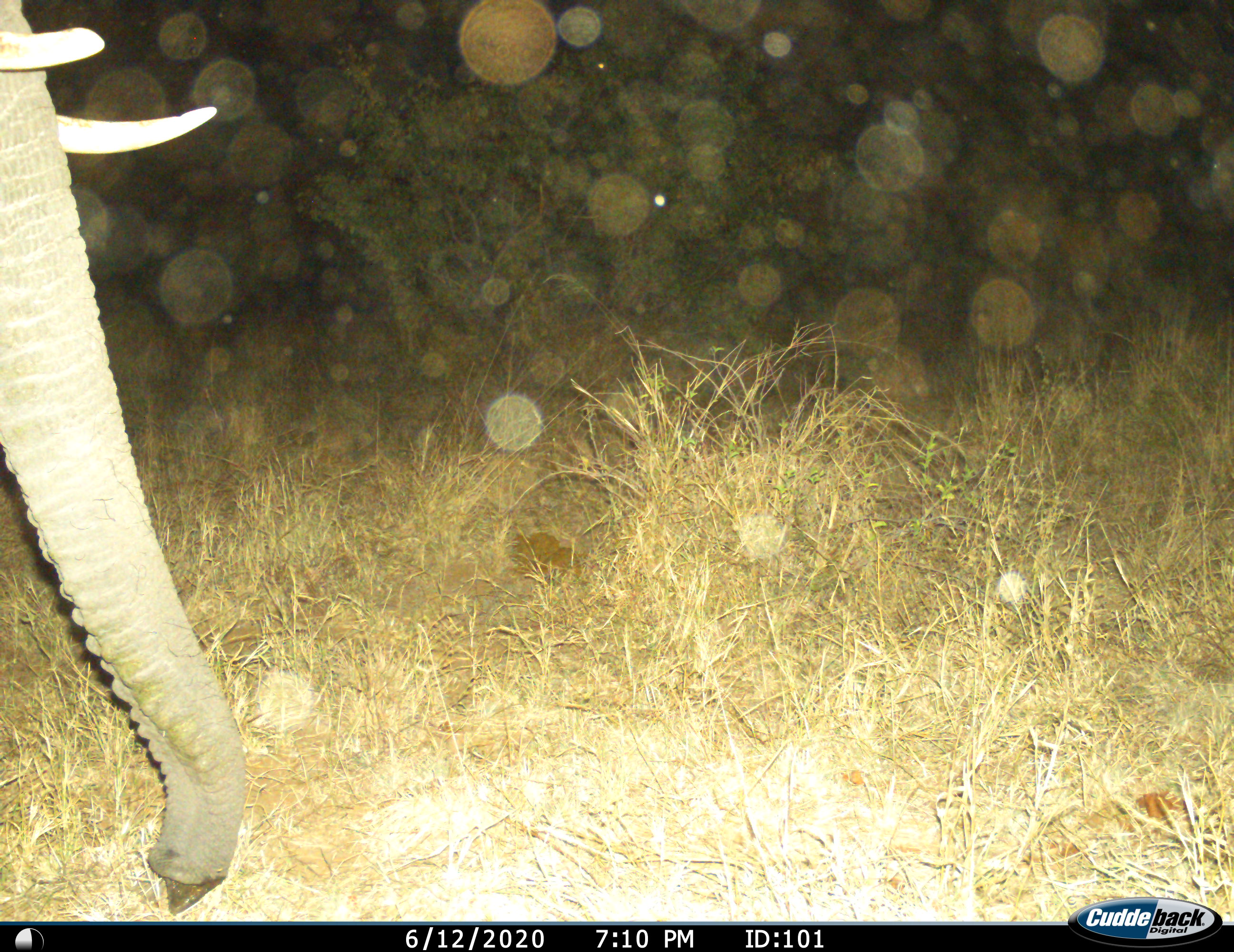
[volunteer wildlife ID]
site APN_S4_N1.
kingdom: Animalia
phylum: Chordata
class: Mammalia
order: Proboscidea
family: Elephantidae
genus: Loxodonta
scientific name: Loxodonta africana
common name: african bush elephant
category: elephant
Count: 1.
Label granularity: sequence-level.